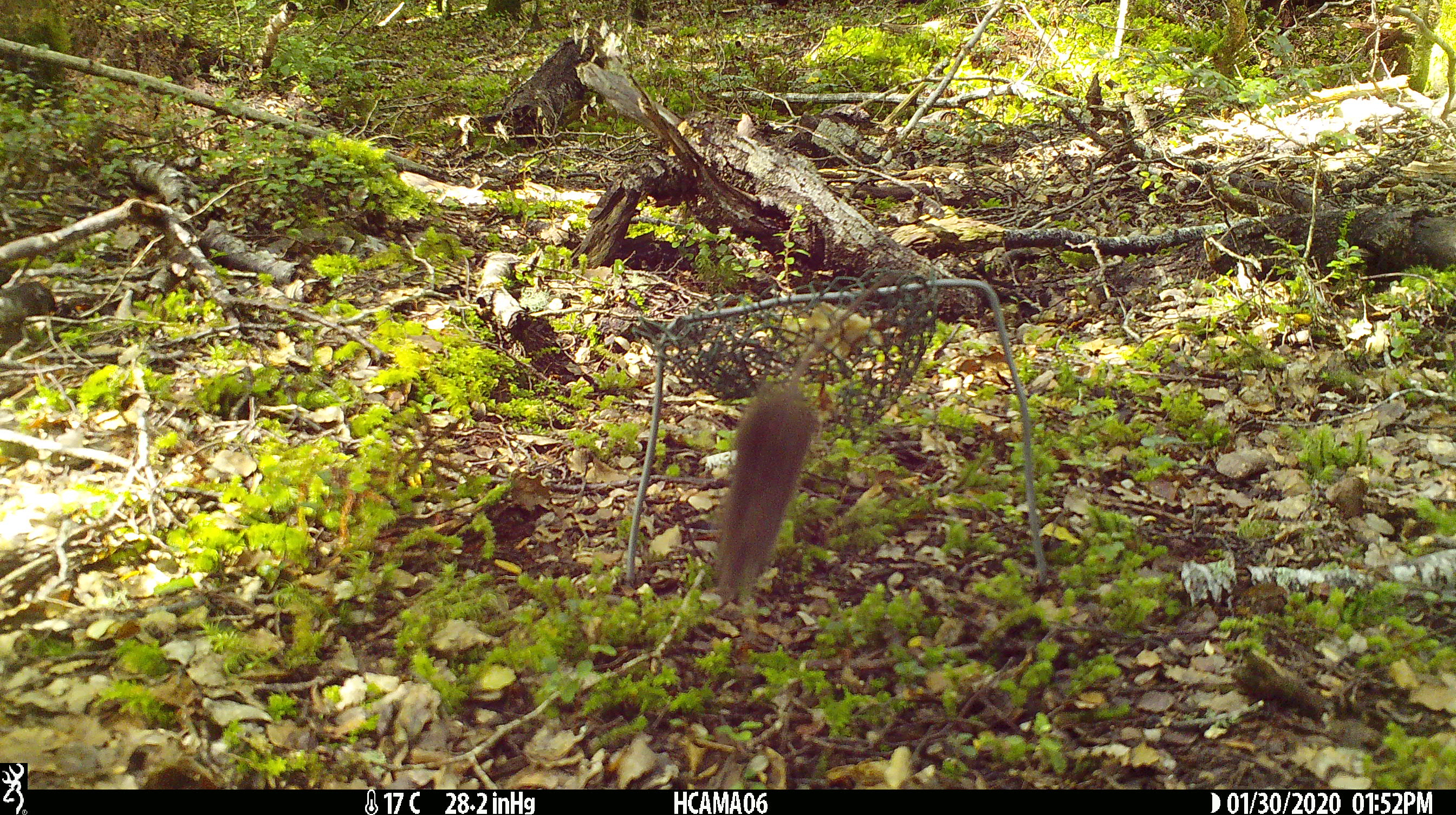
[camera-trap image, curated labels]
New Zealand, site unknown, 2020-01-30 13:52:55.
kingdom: Animalia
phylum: Chordata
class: Mammalia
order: Rodentia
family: Muridae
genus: Mus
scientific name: Mus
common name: mouse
Mouse (Mus).